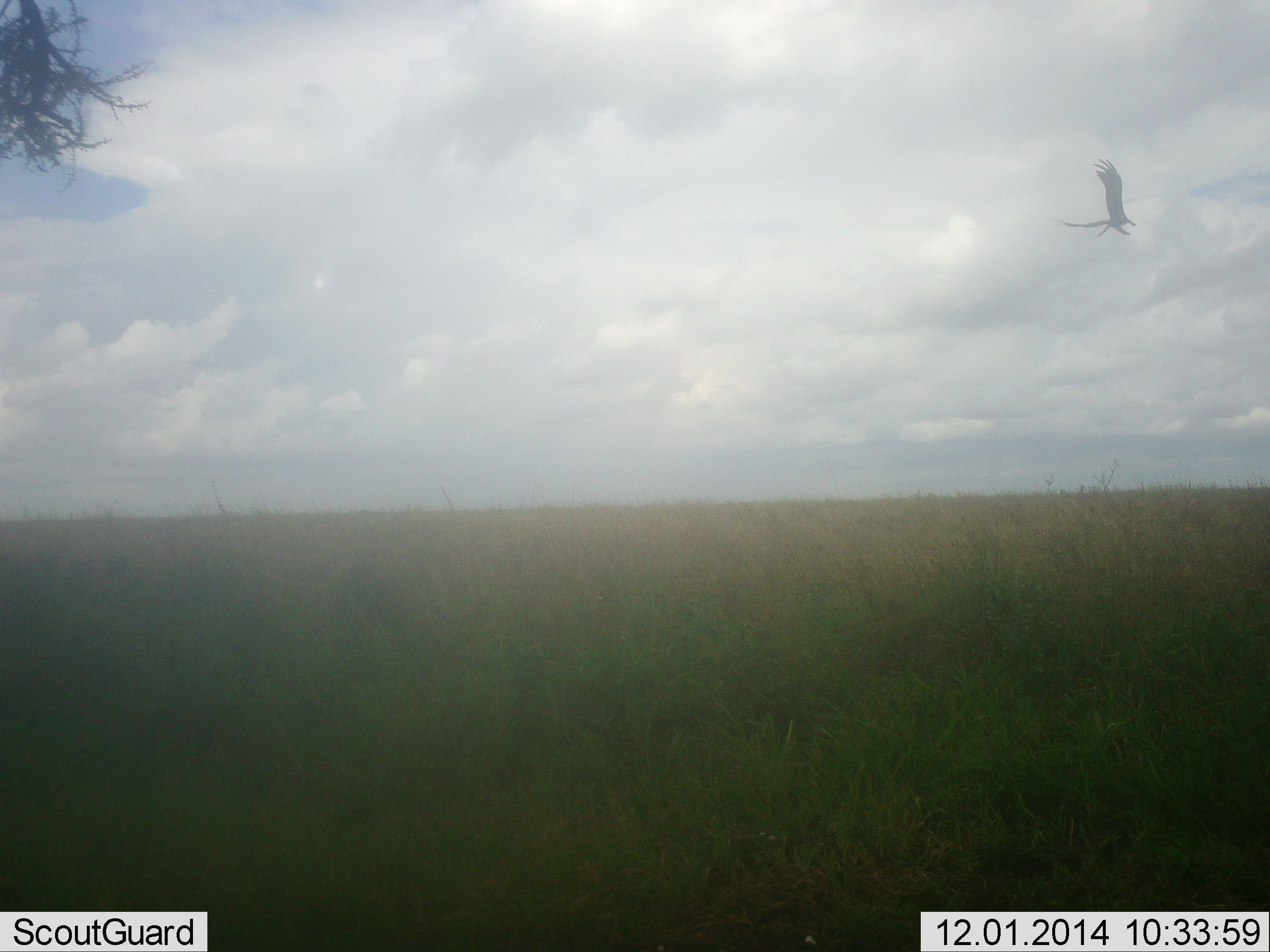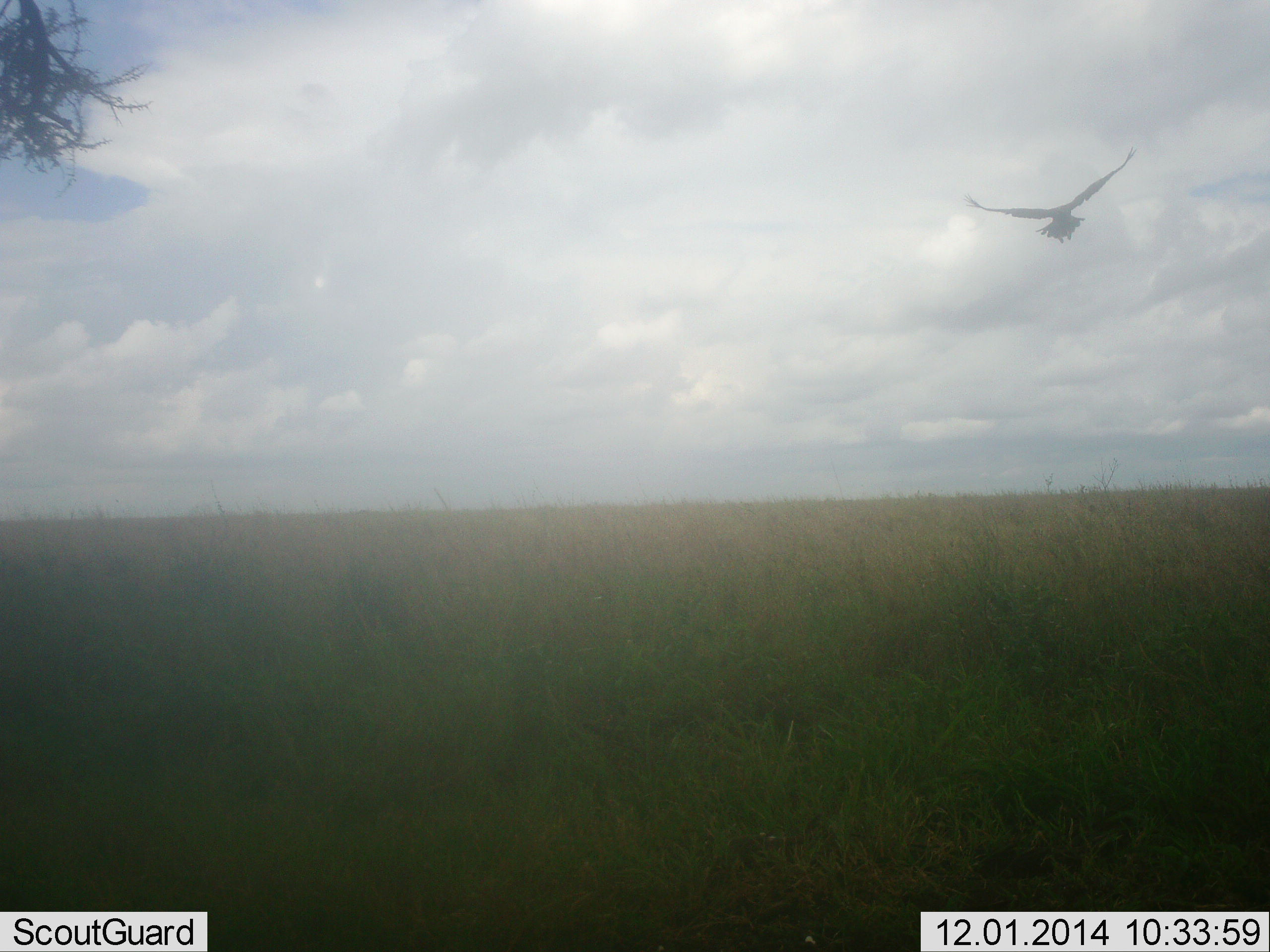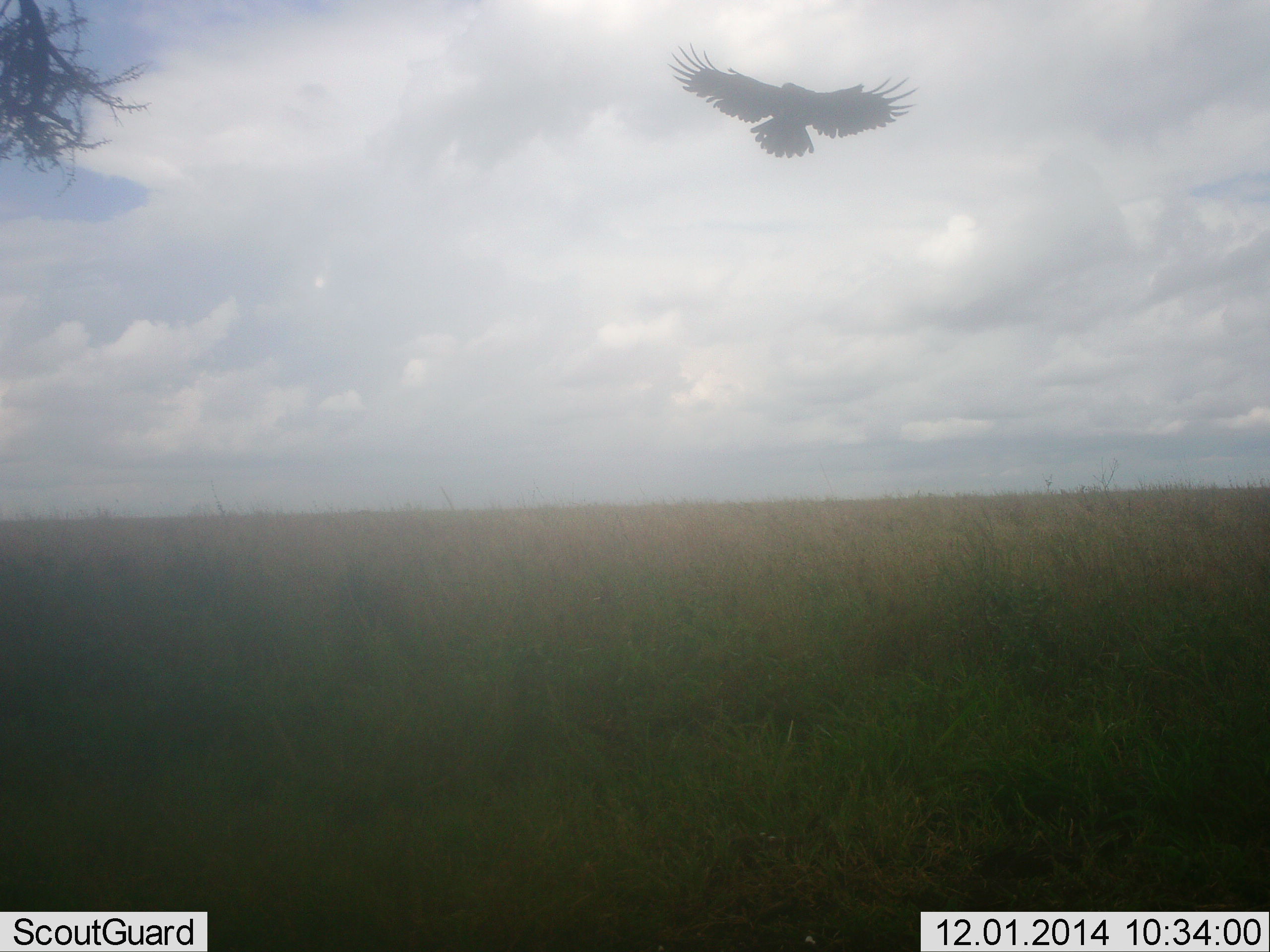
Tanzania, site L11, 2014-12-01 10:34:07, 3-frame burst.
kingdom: Animalia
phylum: Chordata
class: Aves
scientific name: Aves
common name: bird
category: otherbird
Otherbird (bird) (Aves), count 1. Behavior (volunteer vote fractions): standing 0%, resting 0%, moving 100%, interacting 0%. Young present (vote fraction): 0%. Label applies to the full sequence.